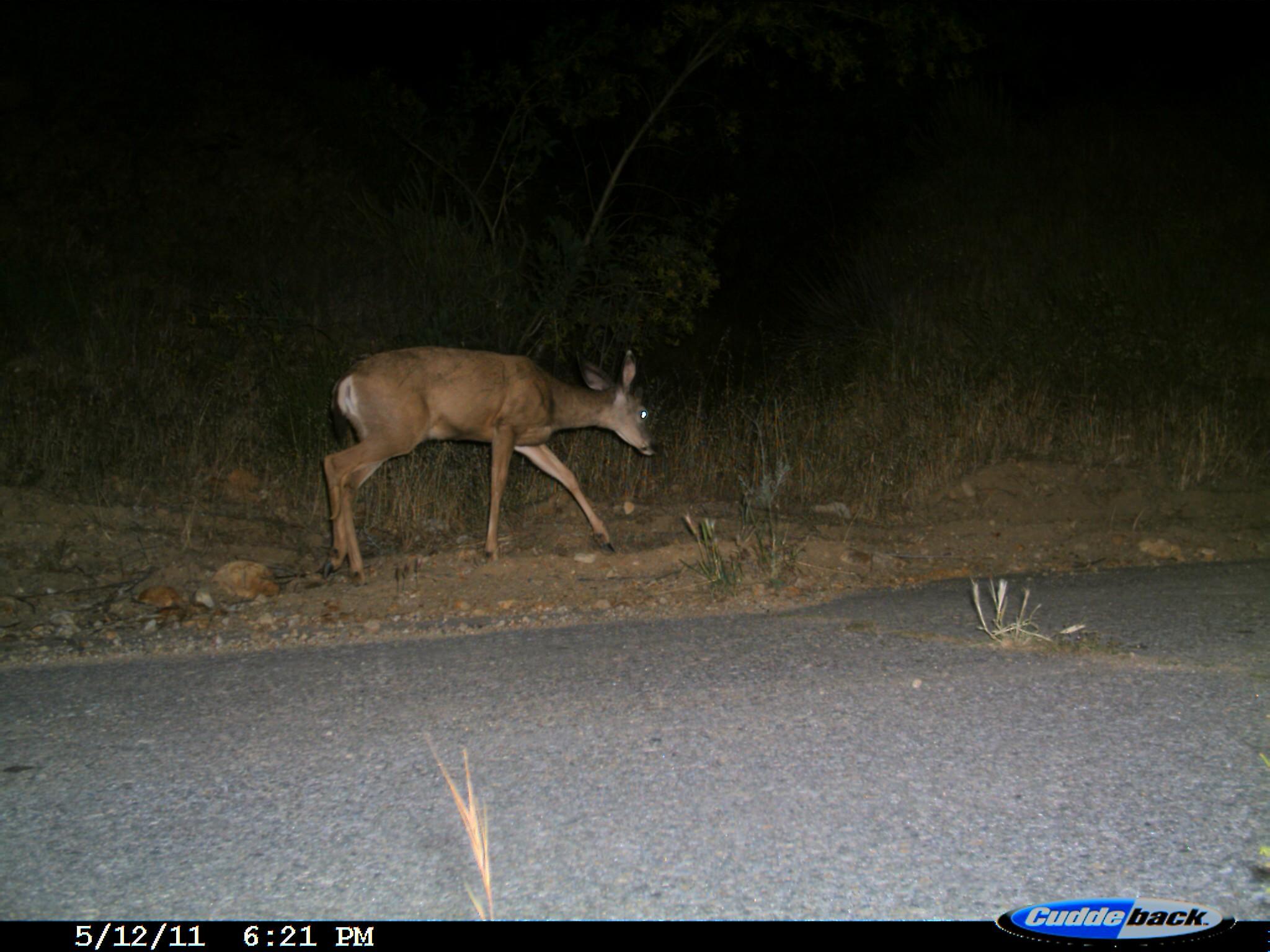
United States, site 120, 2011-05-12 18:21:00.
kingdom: Animalia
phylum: Chordata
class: Mammalia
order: Artiodactyla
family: Cervidae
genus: Odocoileus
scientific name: Odocoileus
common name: deer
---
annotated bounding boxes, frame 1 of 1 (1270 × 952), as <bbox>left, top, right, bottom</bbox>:
deer: <bbox>298, 327, 672, 585</bbox>